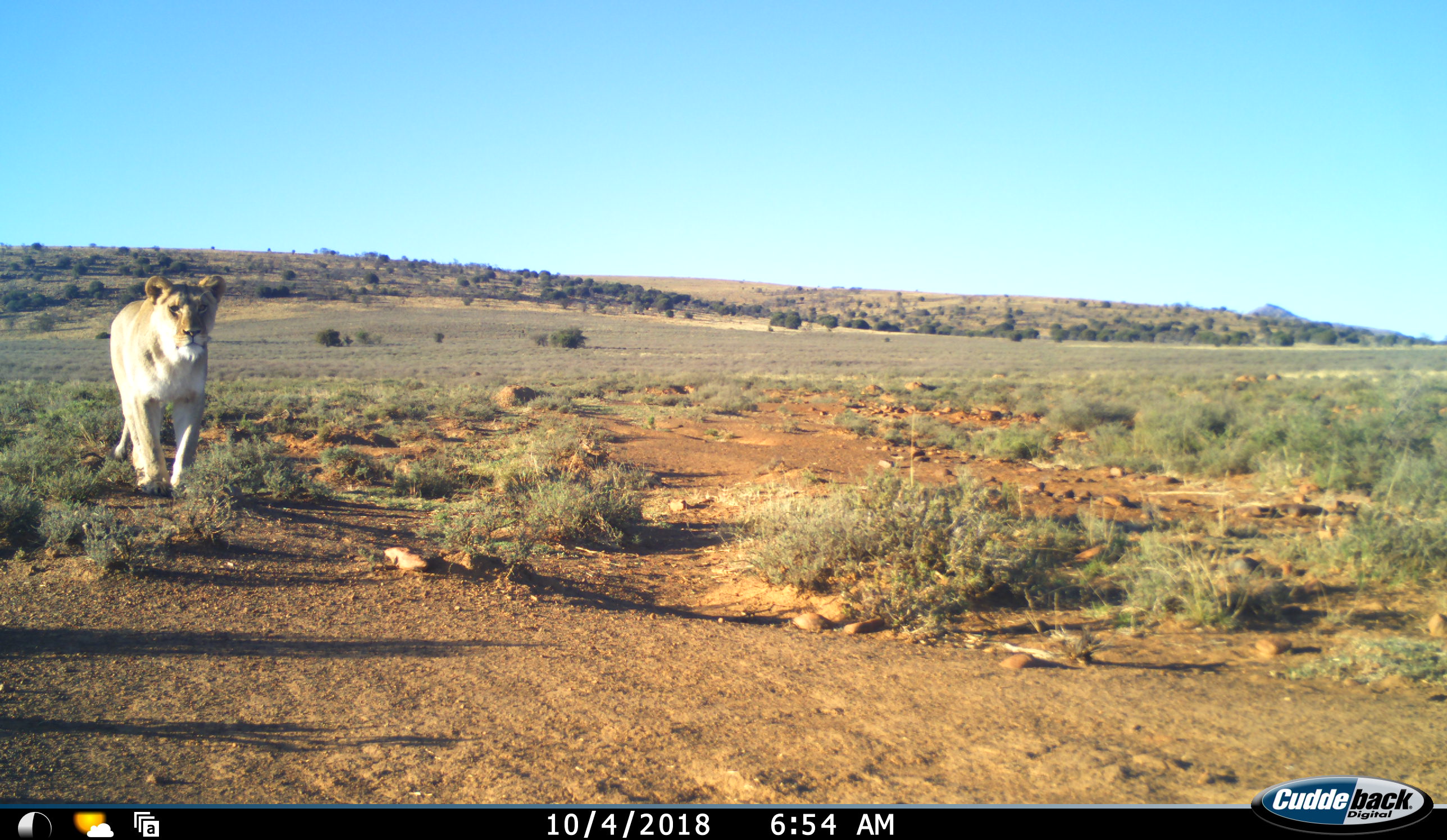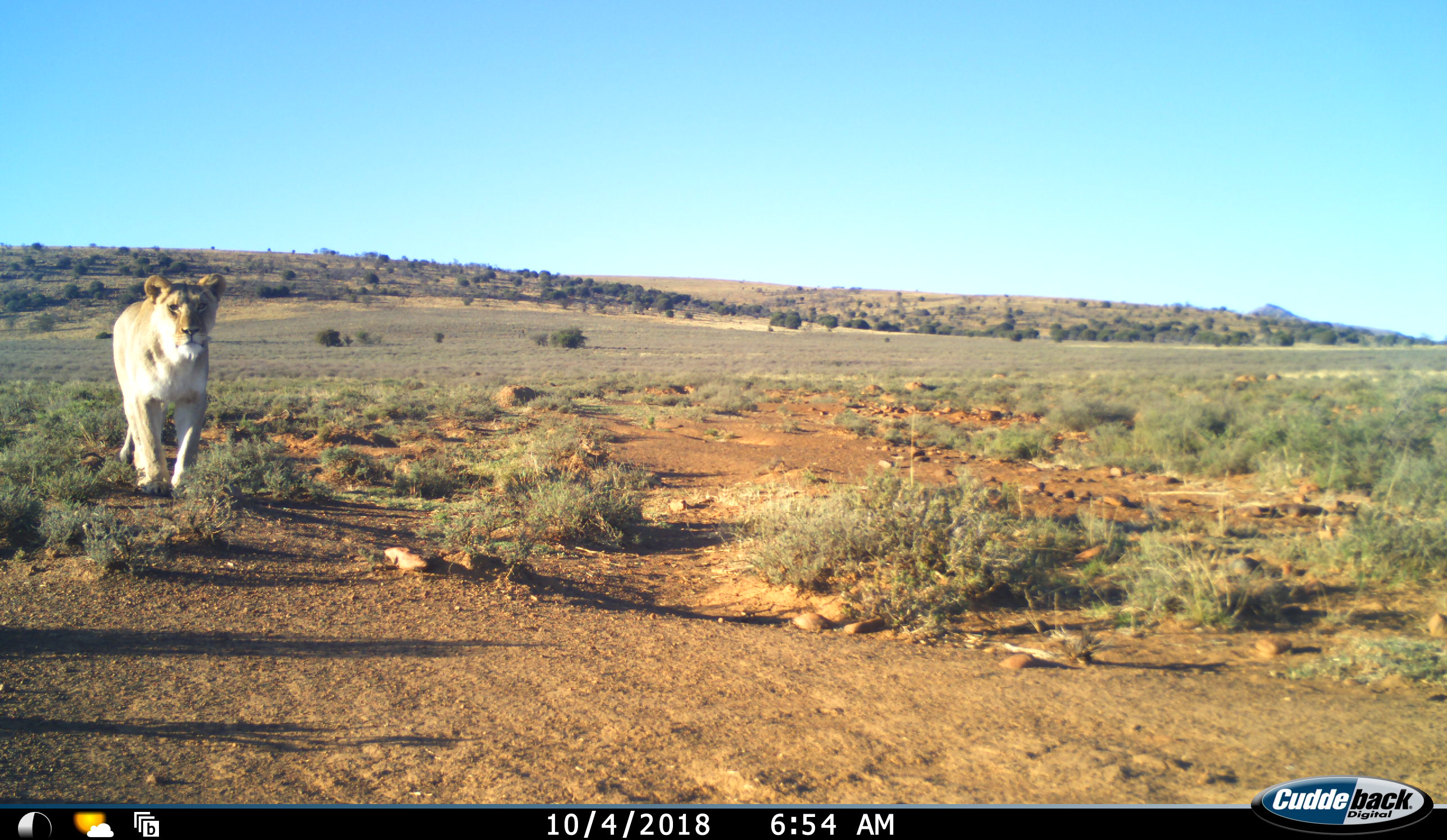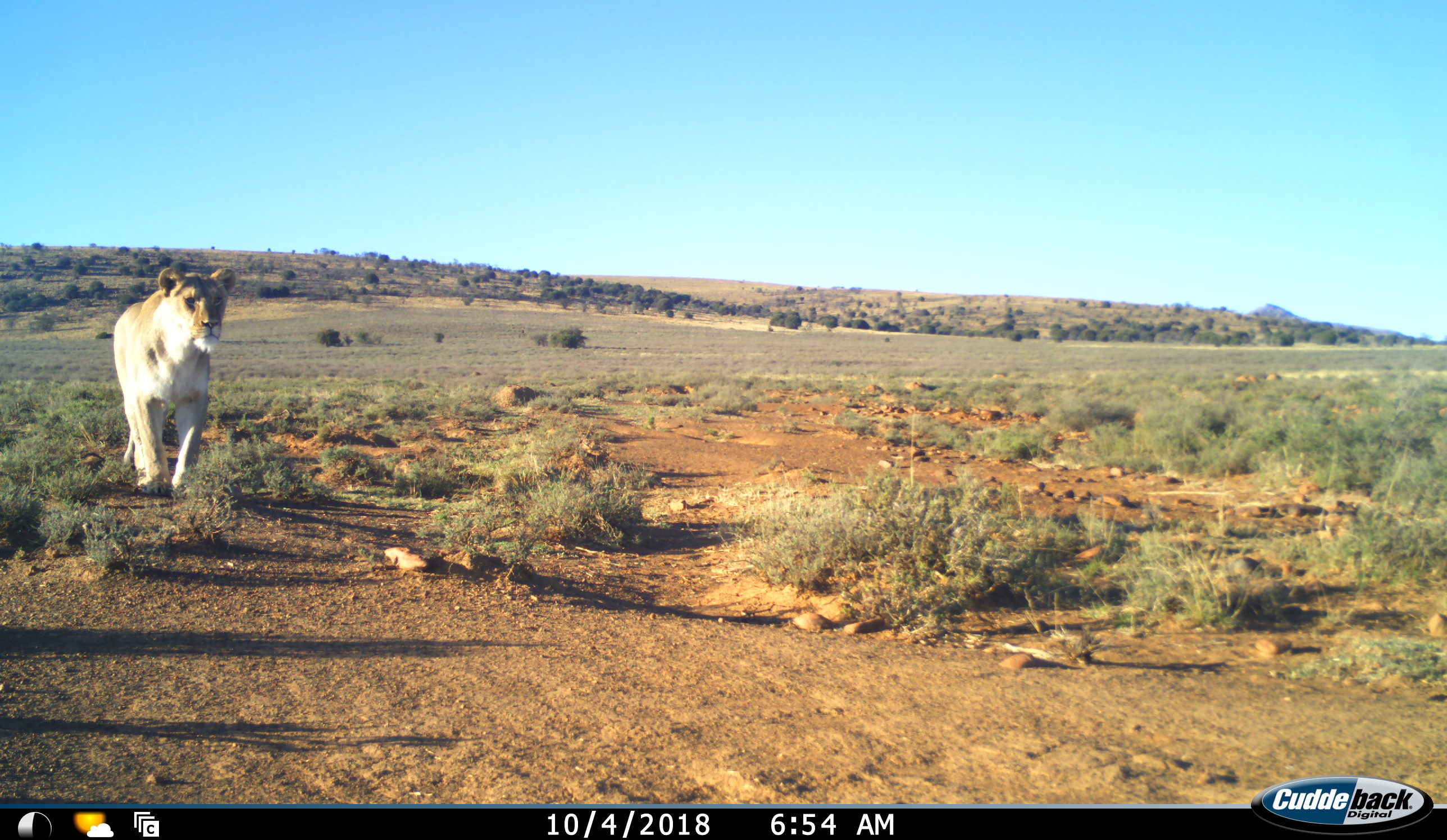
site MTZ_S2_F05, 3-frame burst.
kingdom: Animalia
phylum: Chordata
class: Mammalia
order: Carnivora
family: Felidae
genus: Panthera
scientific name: Panthera leo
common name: lion female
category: lionfemale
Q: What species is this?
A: Lionfemale (lion female) (Panthera leo).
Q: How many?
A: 1.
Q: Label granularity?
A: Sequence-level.